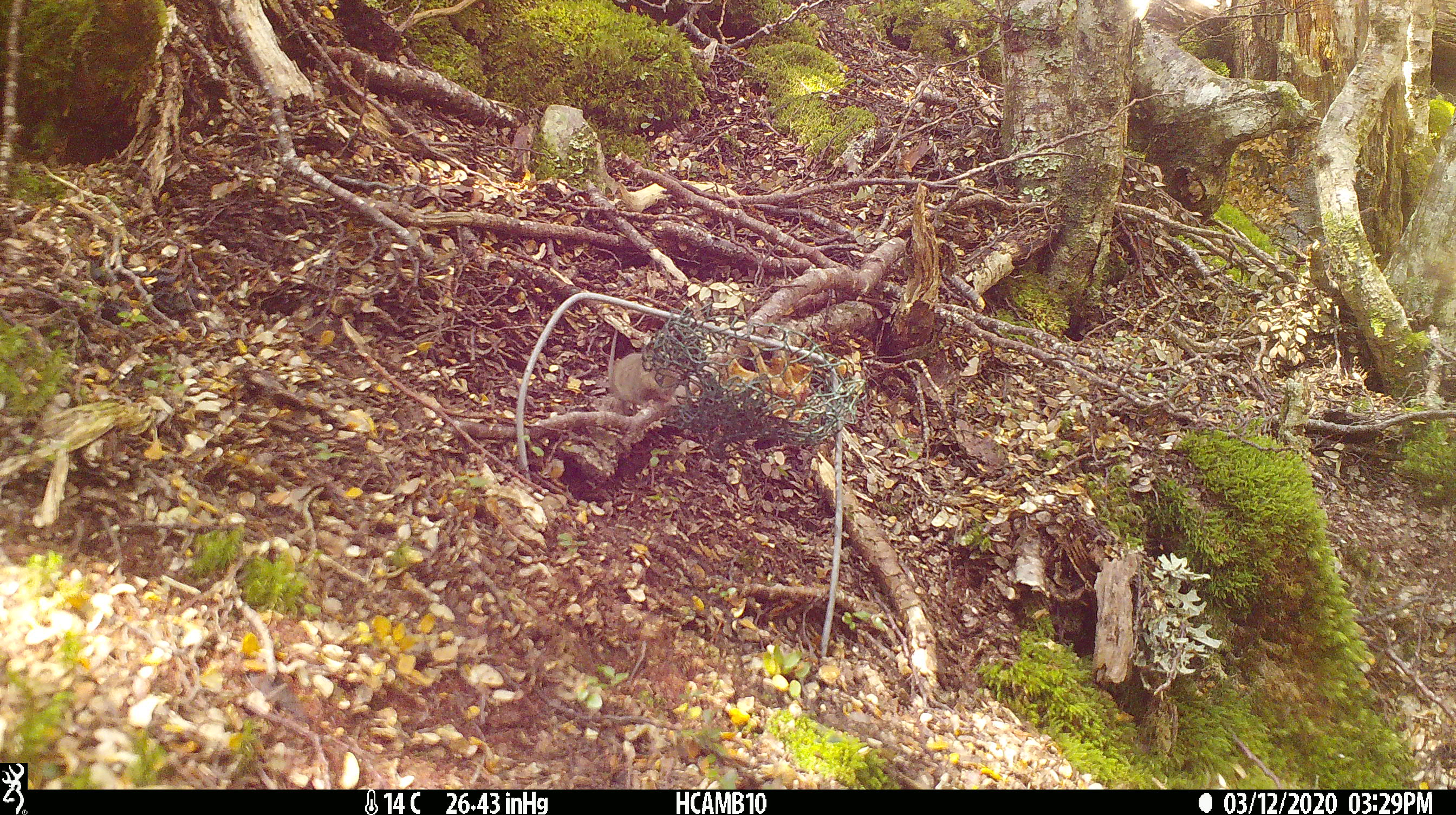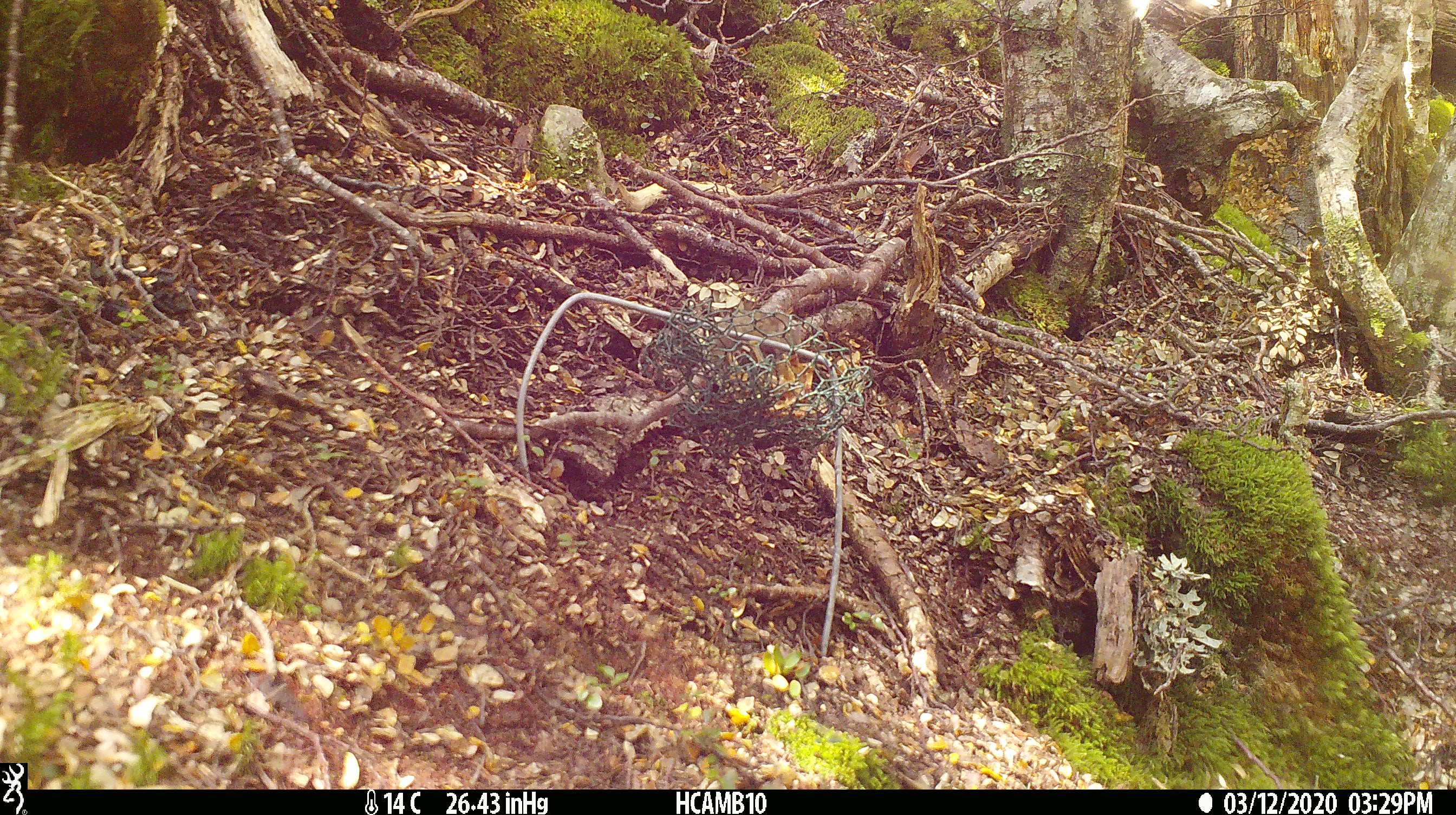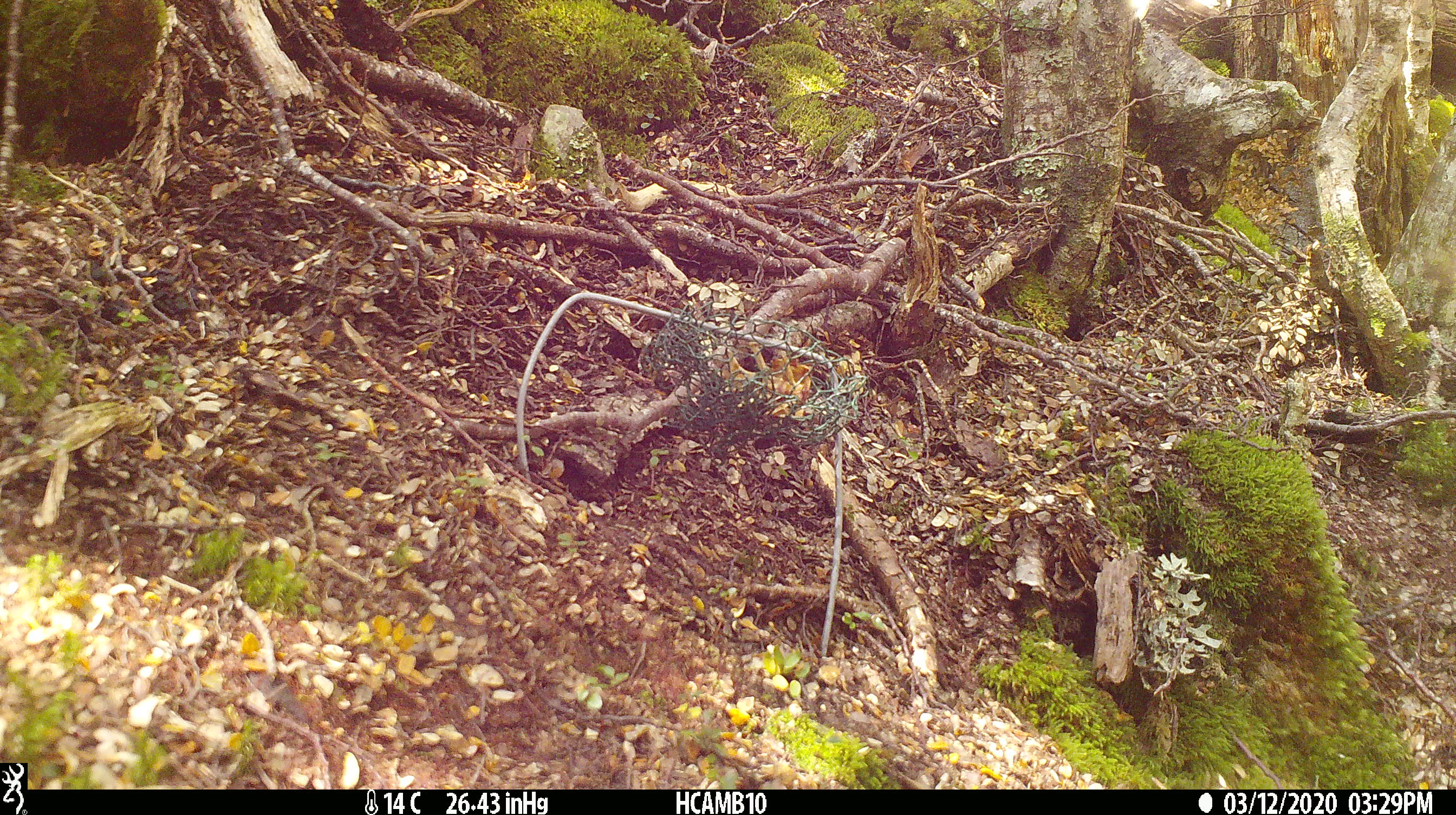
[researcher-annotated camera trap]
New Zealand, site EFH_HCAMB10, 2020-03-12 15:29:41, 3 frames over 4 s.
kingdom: Animalia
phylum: Chordata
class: Mammalia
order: Rodentia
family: Muridae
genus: Mus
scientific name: Mus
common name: mouse